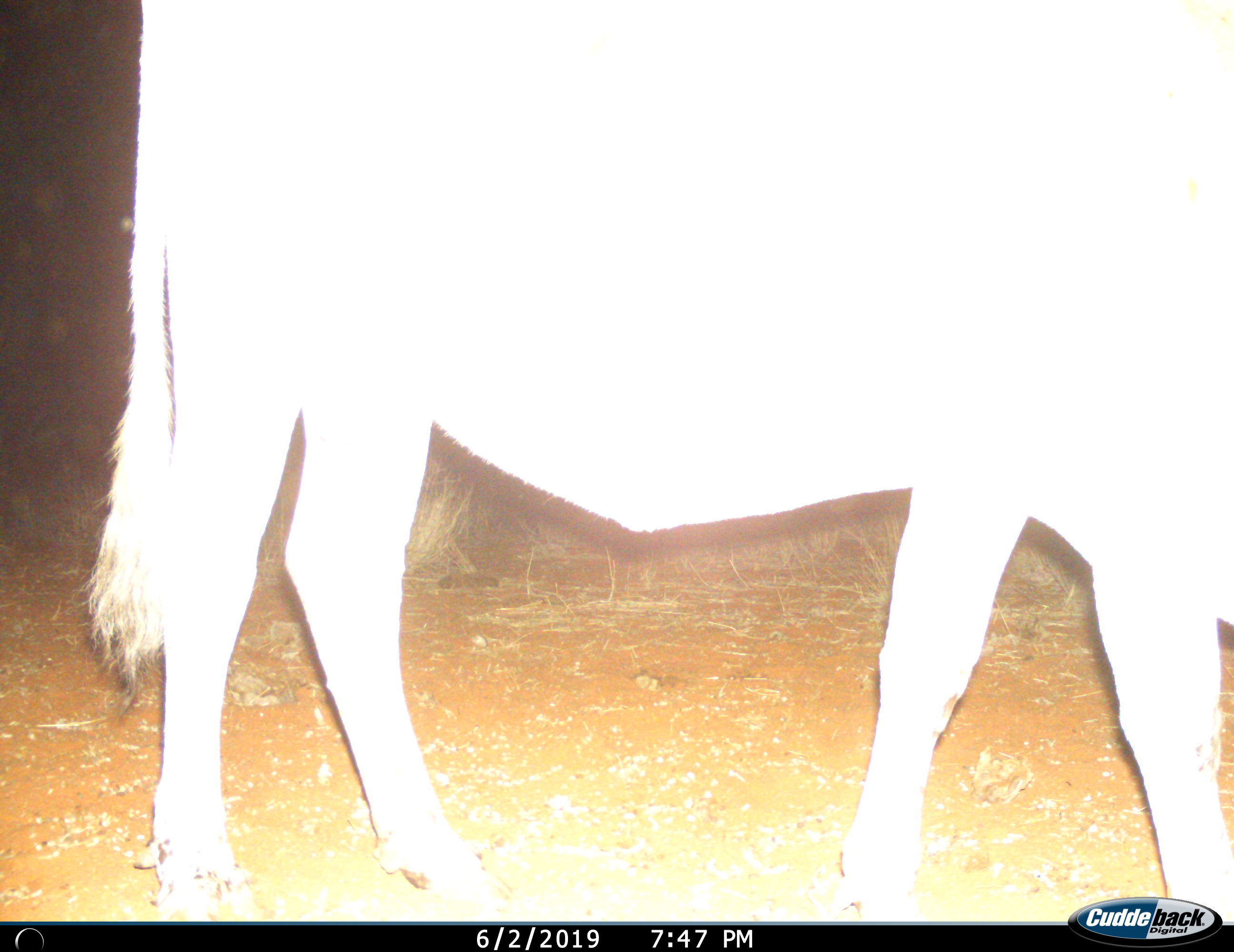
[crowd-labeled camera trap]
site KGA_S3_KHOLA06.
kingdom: Animalia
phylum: Chordata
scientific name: Vertebrata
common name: domestic animal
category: domesticanimal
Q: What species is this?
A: Domesticanimal (domestic animal) (Vertebrata).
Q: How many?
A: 1.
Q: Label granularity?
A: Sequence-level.